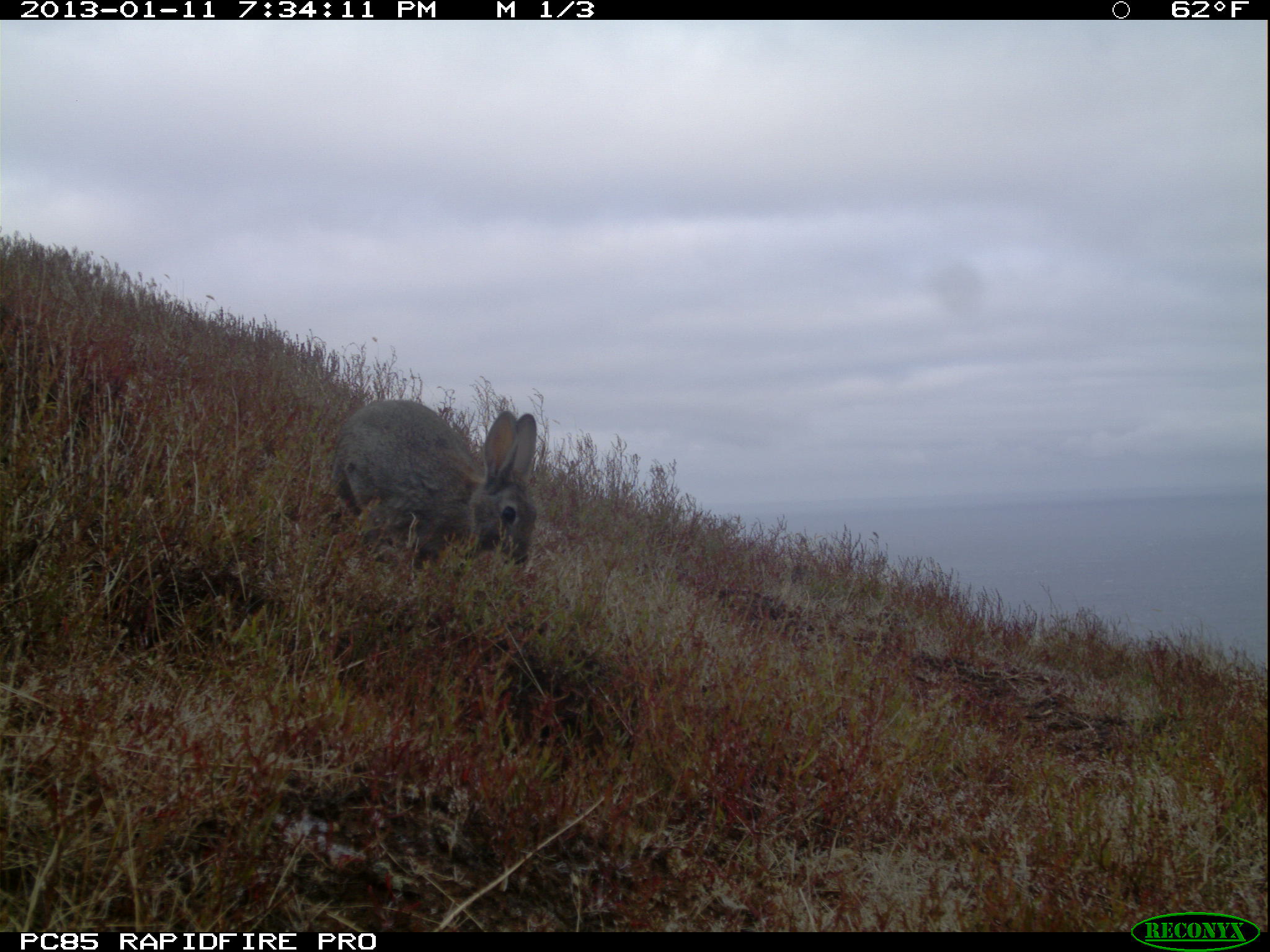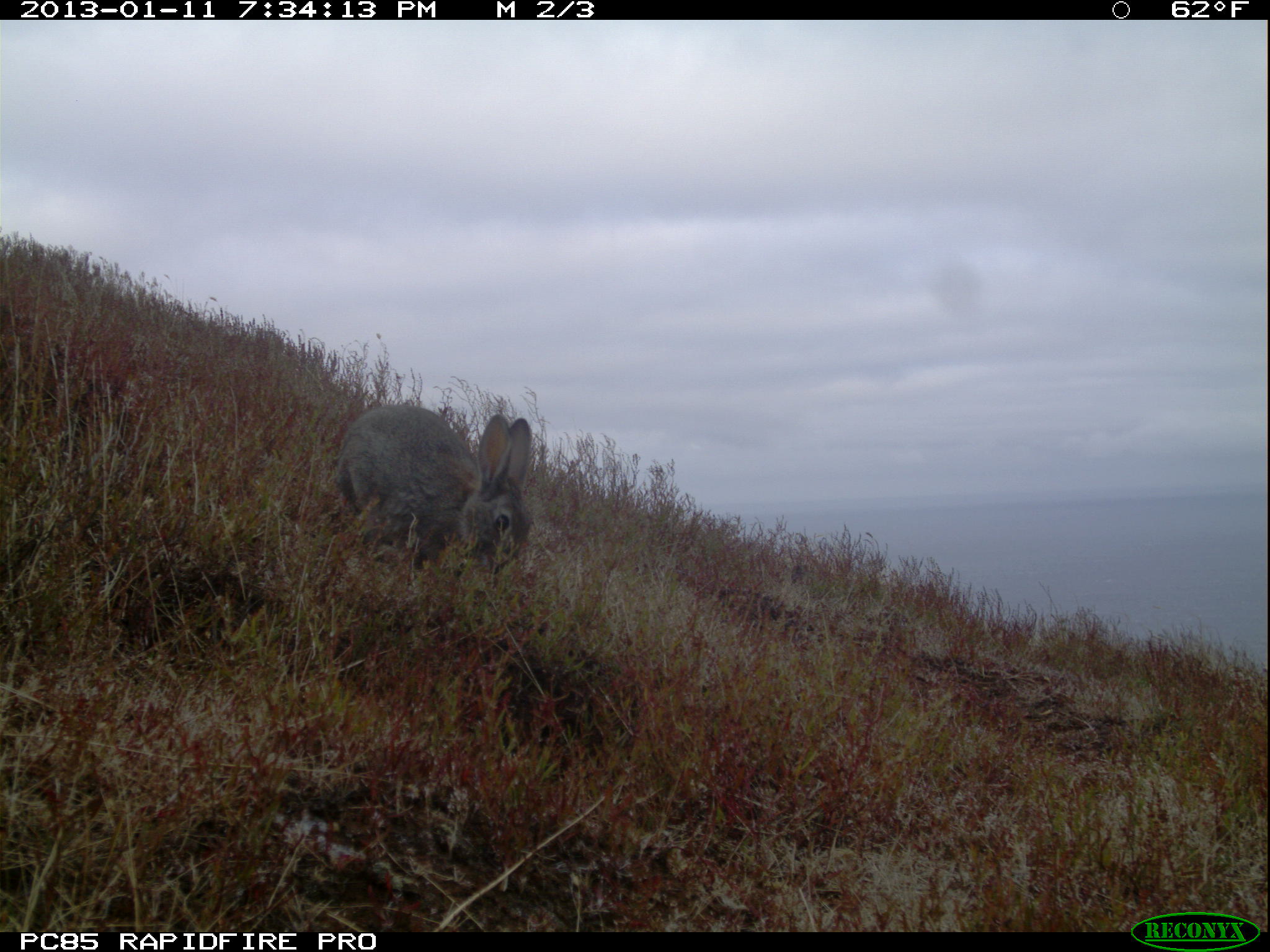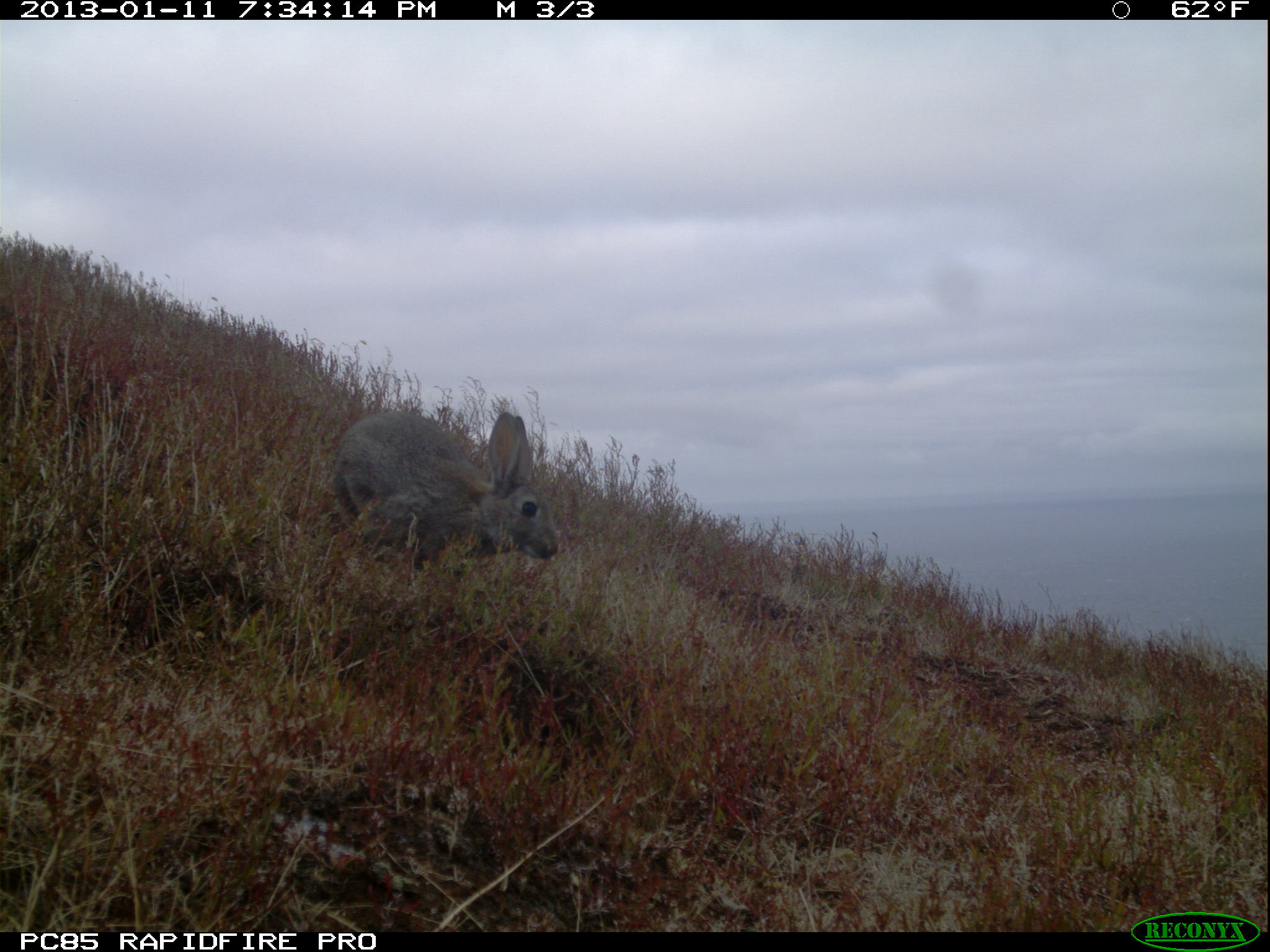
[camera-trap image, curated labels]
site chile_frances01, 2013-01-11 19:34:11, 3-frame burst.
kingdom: Animalia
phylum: Chordata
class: Mammalia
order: Lagomorpha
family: Leporidae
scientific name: Leporidae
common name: rabbits and hares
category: rabbit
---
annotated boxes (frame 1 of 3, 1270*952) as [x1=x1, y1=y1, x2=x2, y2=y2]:
rabbit: [x1=314, y1=397, x2=538, y2=581]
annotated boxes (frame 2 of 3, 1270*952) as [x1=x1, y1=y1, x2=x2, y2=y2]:
rabbit: [x1=329, y1=402, x2=532, y2=586]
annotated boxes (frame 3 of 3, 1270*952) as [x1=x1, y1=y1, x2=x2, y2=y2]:
rabbit: [x1=323, y1=405, x2=559, y2=582]